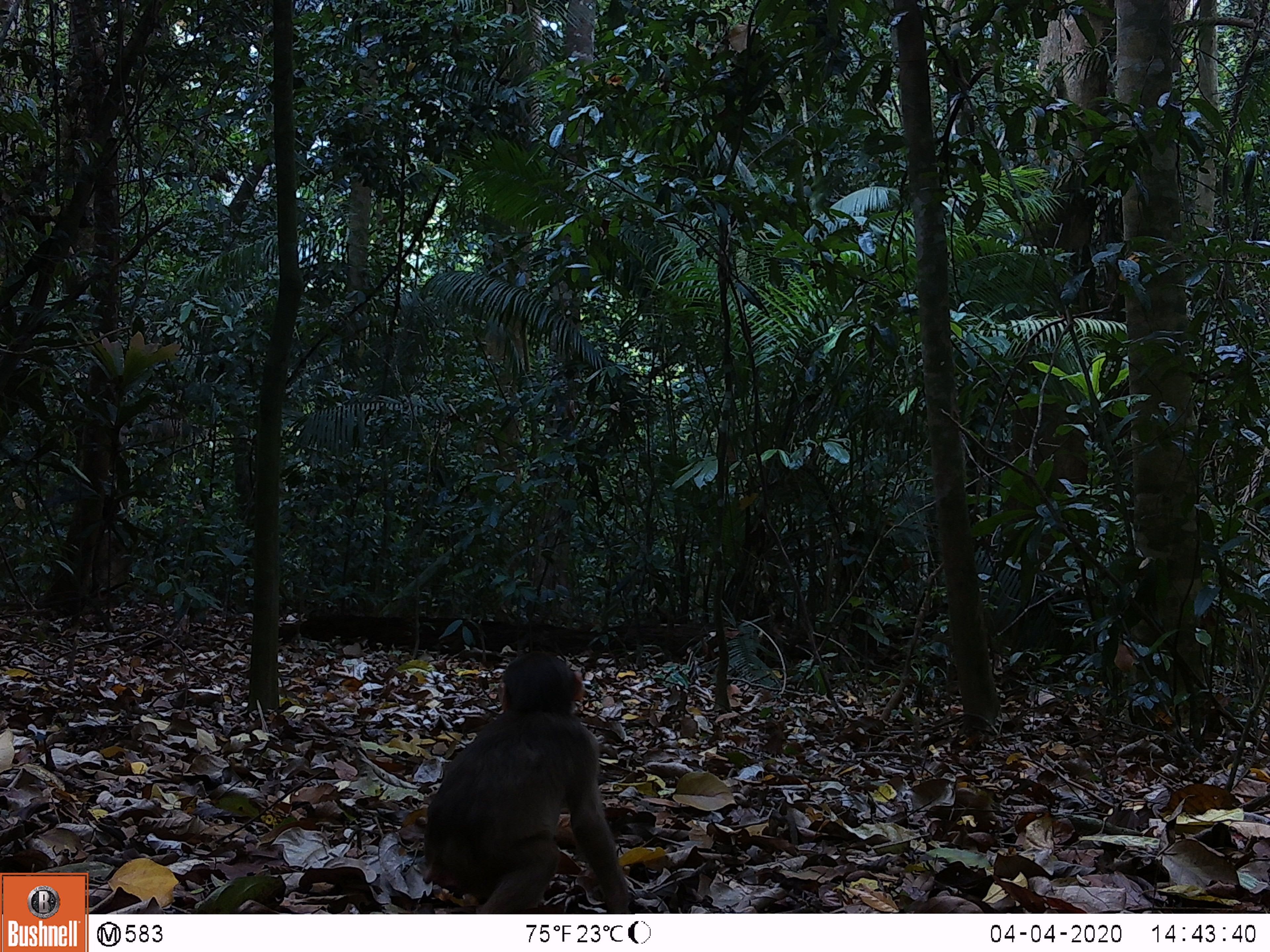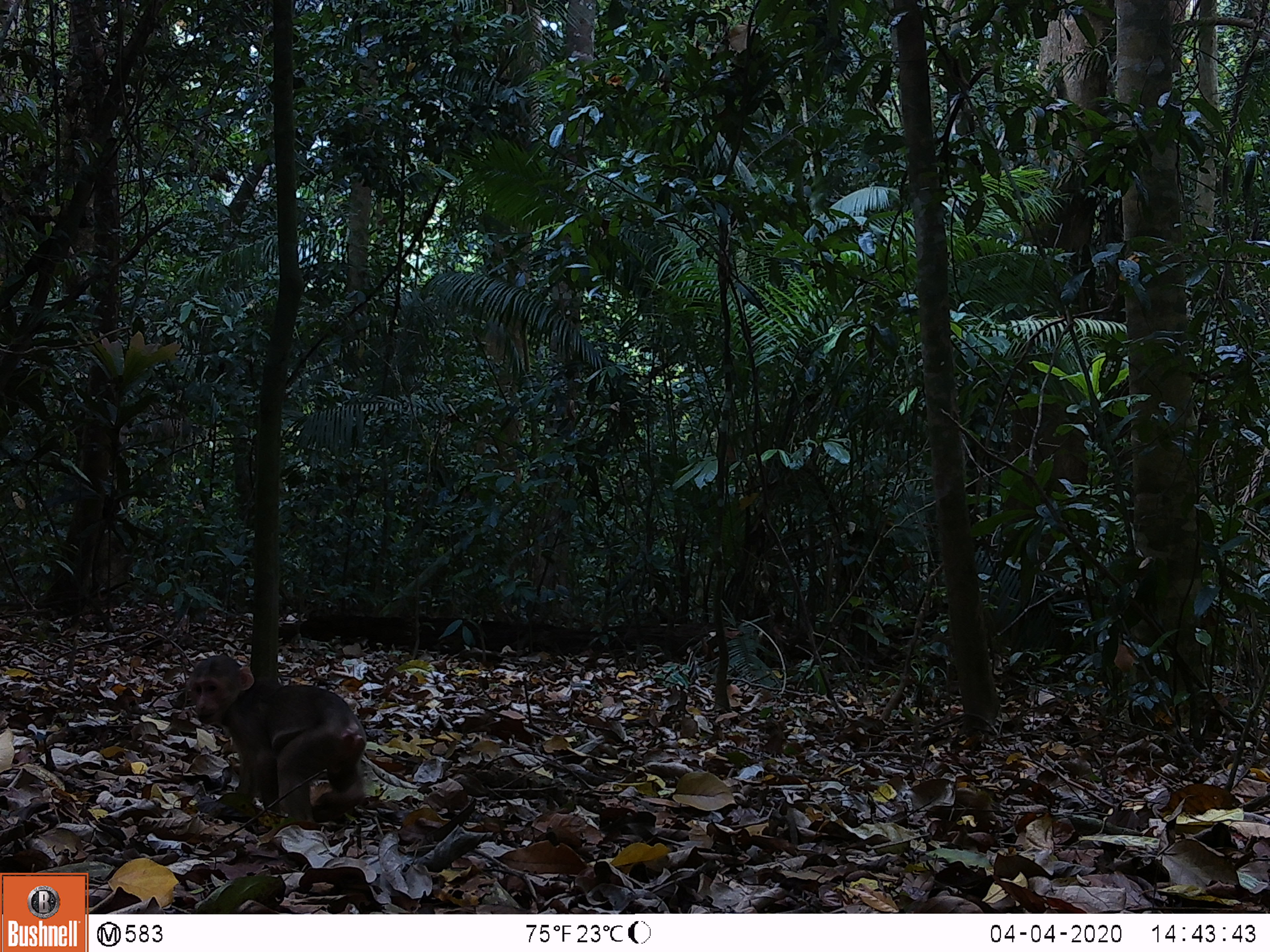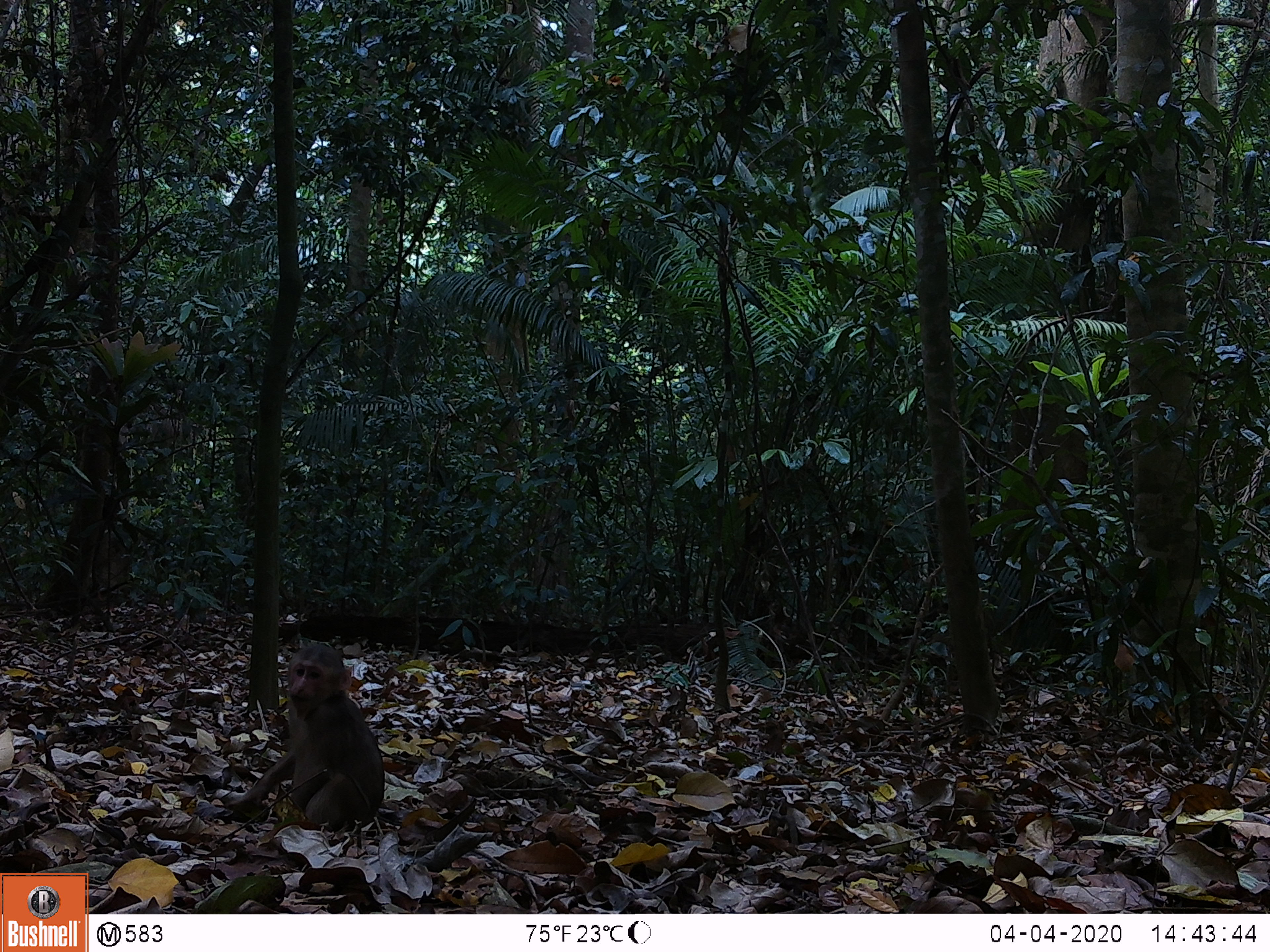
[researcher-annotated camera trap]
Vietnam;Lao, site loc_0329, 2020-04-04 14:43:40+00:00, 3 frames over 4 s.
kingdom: Animalia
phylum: Chordata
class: Mammalia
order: Primates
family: Cercopithecidae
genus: Macaca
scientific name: Macaca arctoides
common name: stump-tailed macaque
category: stump tailed macaque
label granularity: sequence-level